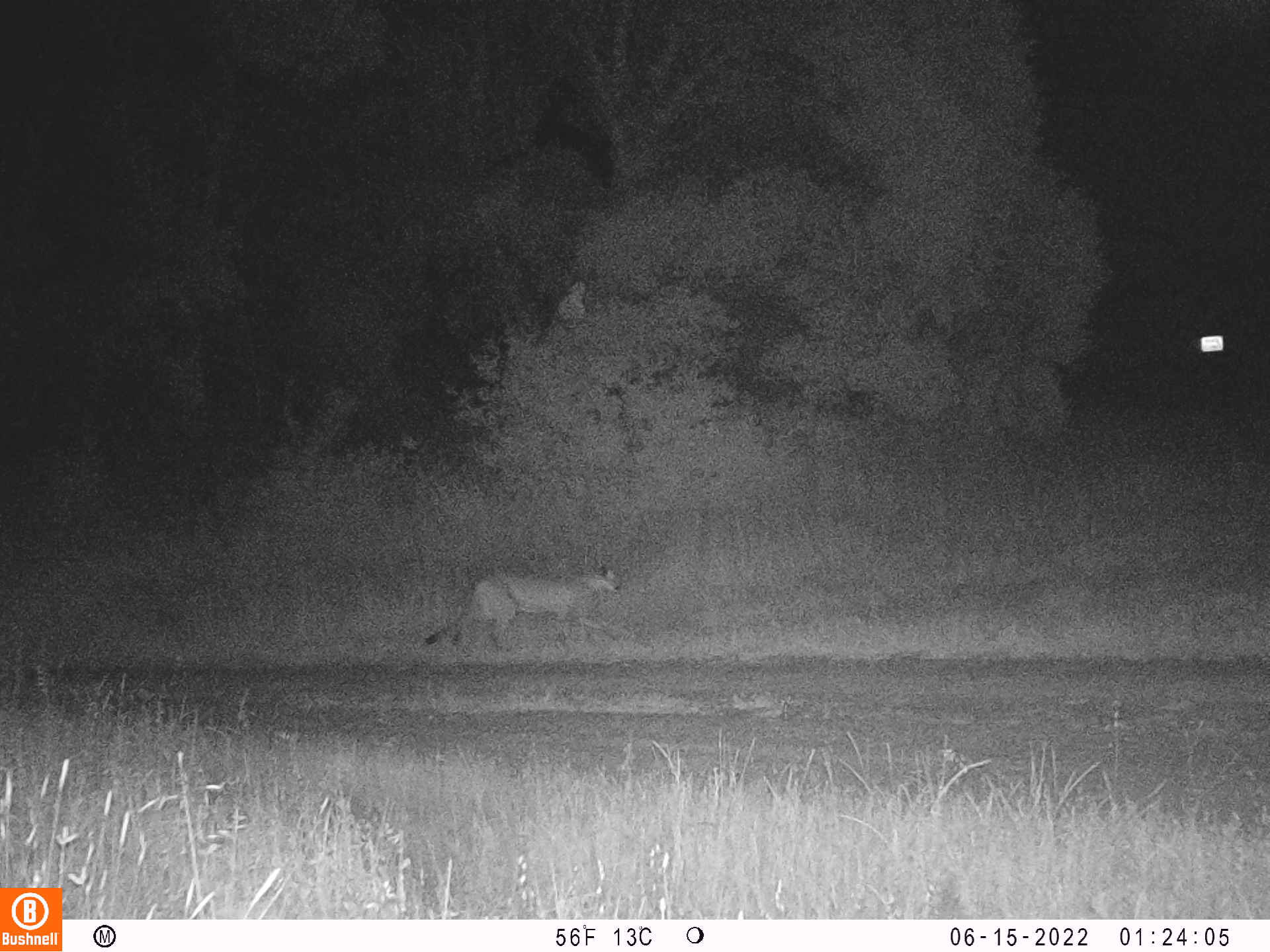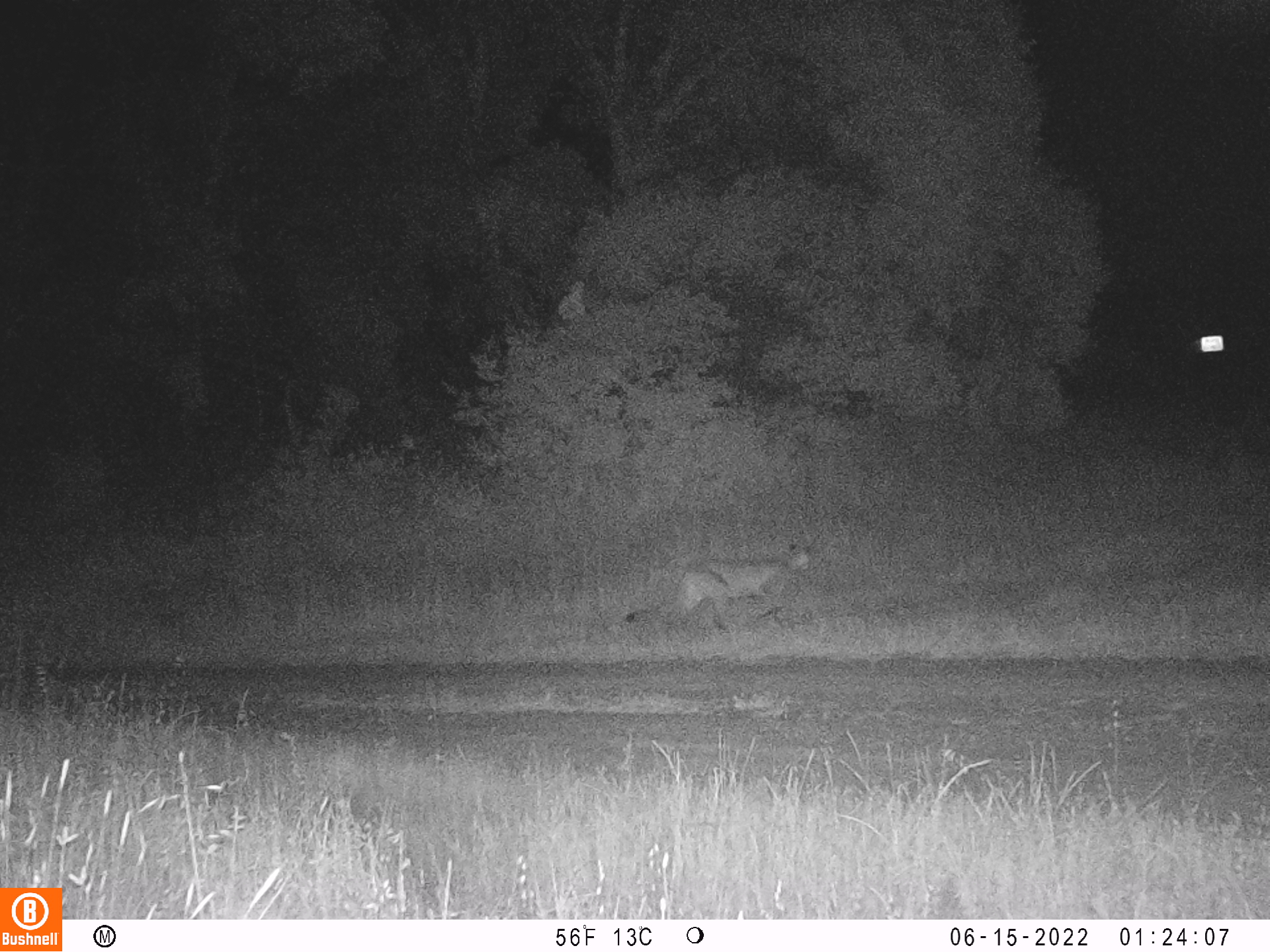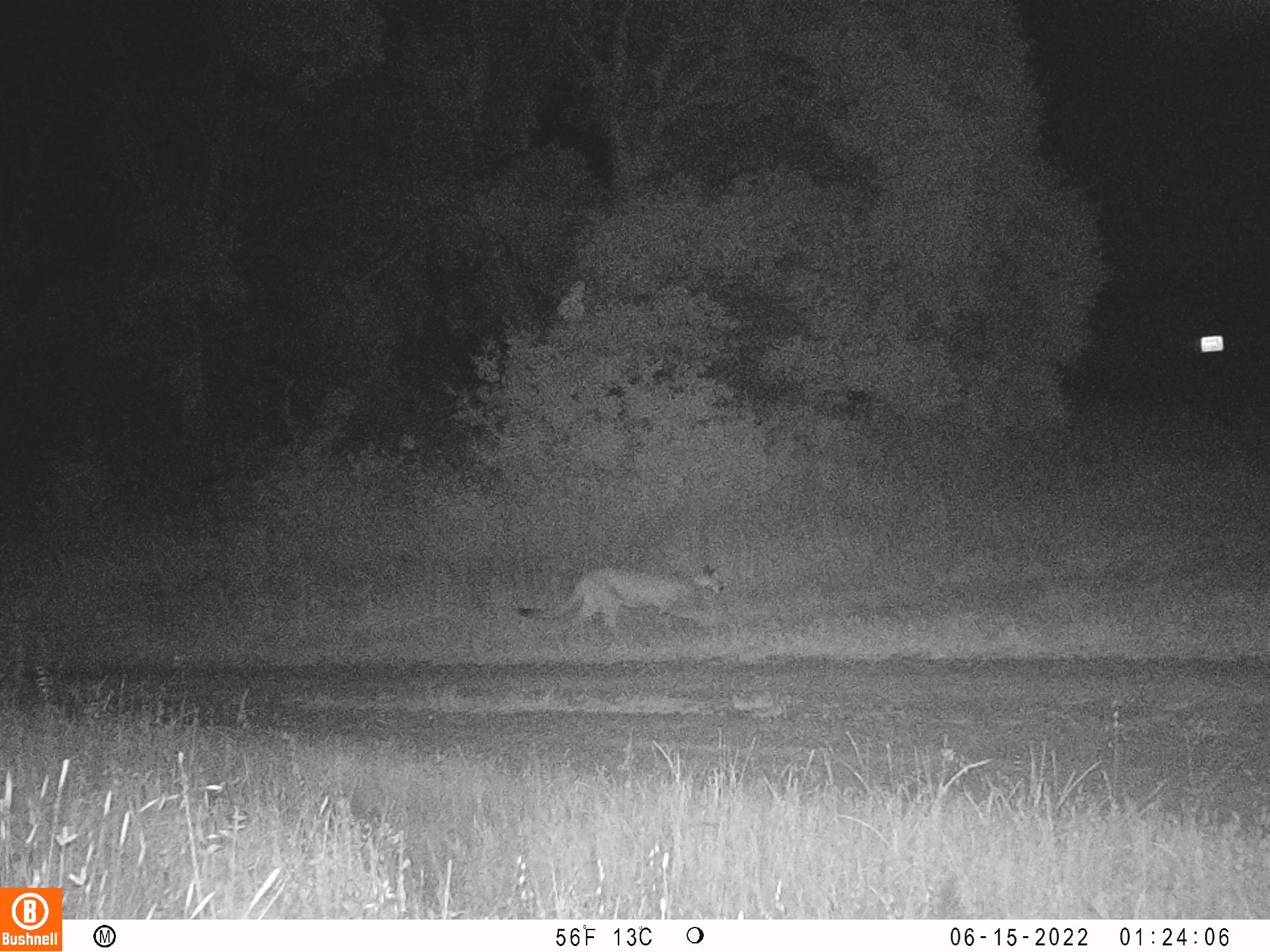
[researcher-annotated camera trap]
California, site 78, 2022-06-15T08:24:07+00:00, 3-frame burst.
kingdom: Animalia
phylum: Chordata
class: Mammalia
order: Carnivora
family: Felidae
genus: Puma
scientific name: Puma concolor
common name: puma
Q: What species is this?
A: Puma (Puma concolor).